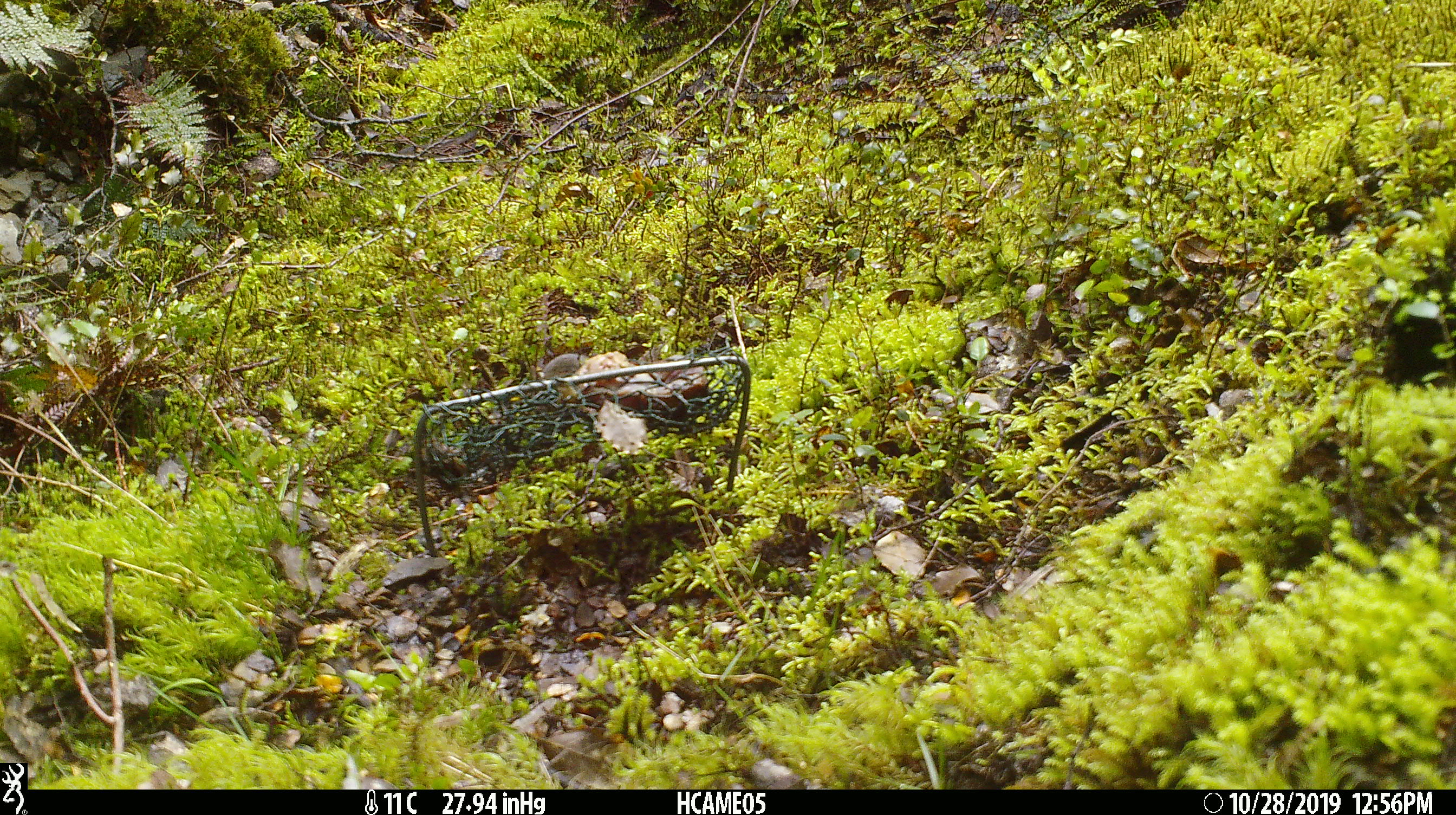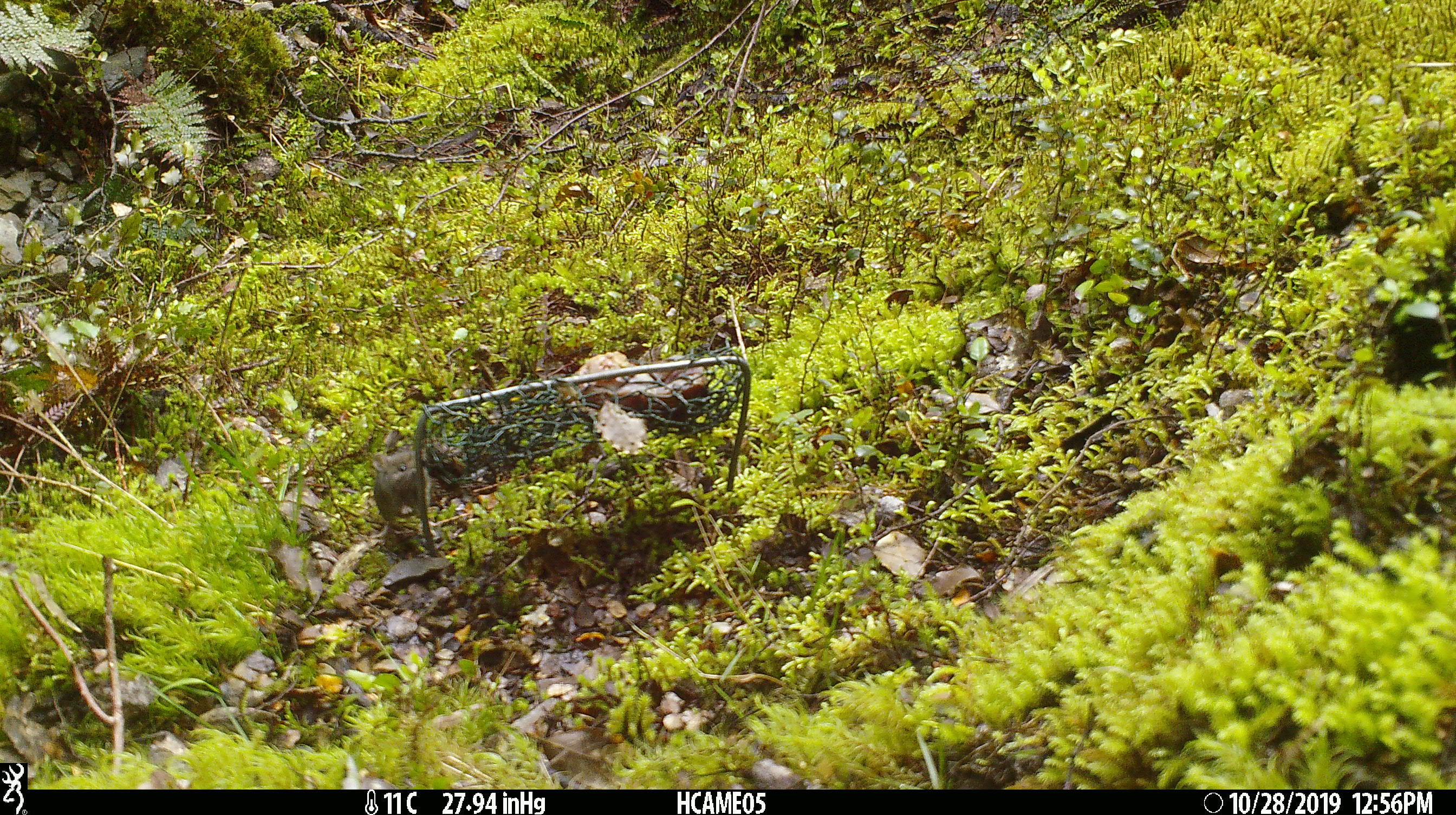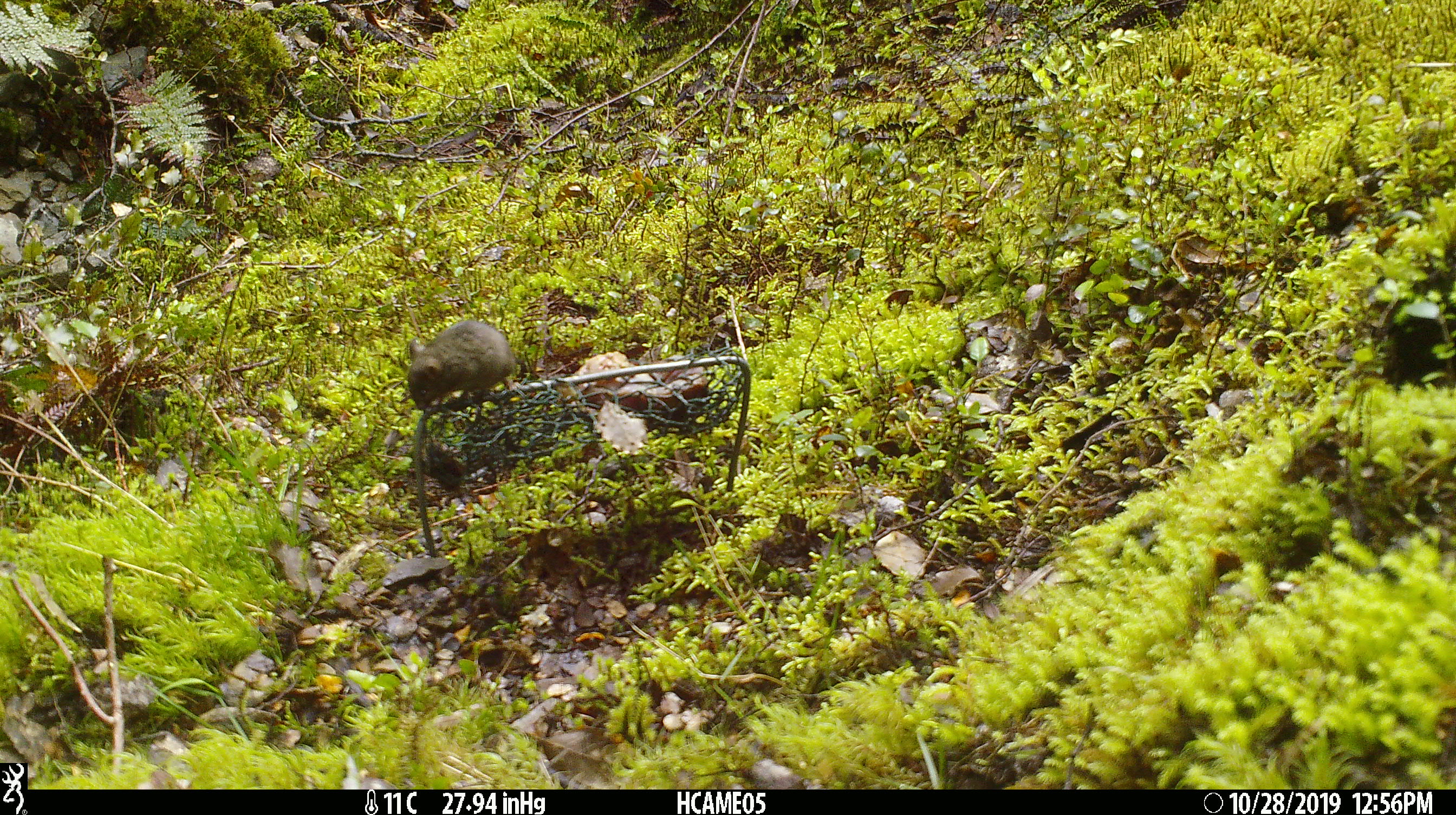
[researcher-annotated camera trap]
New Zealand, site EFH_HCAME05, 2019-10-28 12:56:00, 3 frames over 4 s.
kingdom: Animalia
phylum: Chordata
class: Mammalia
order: Rodentia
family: Muridae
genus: Mus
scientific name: Mus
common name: mouse